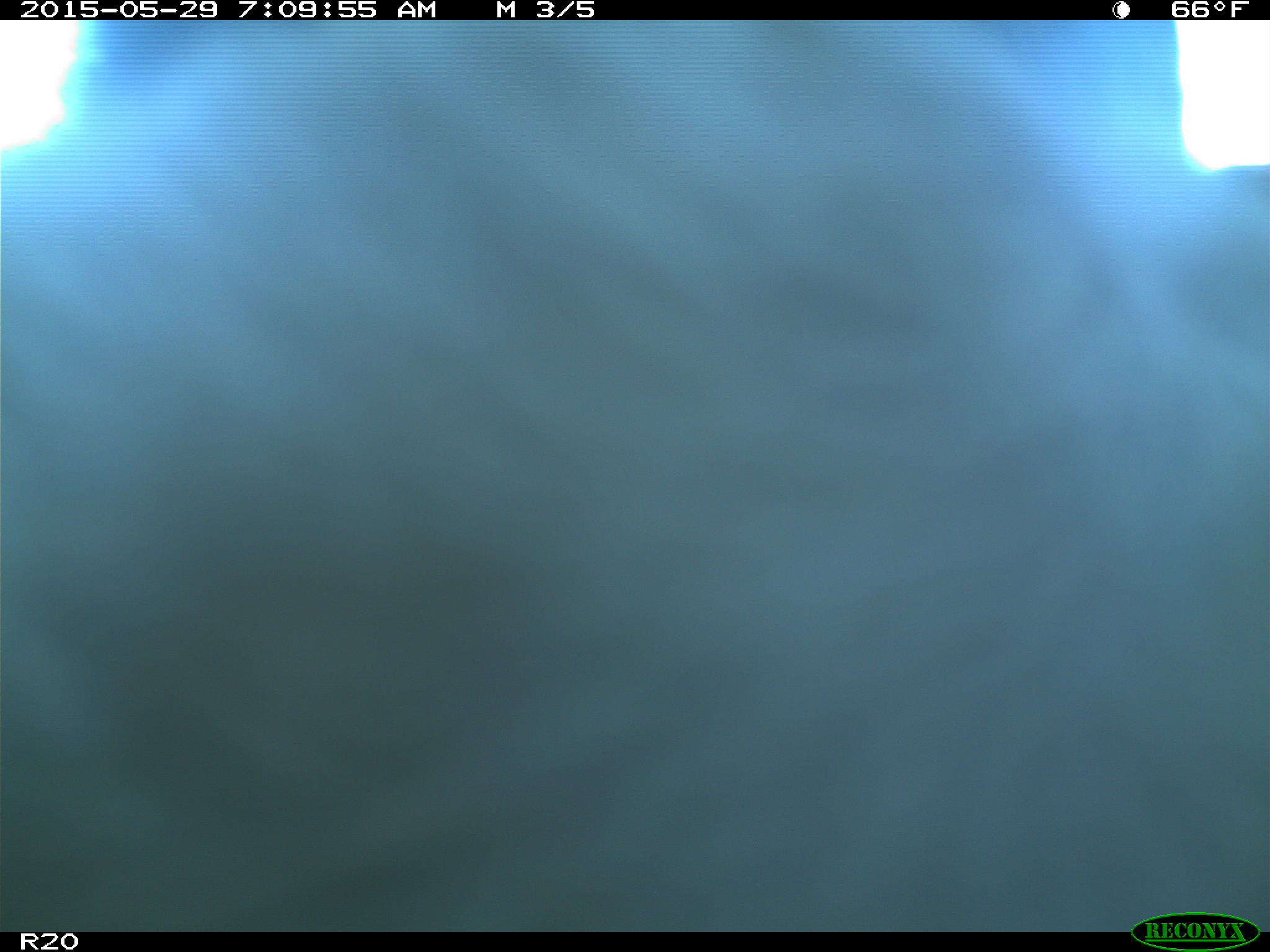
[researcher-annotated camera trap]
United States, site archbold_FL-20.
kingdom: Animalia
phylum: Chordata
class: Mammalia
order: Artiodactyla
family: Bovidae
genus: Bos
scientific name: Bos taurus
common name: domestic cow